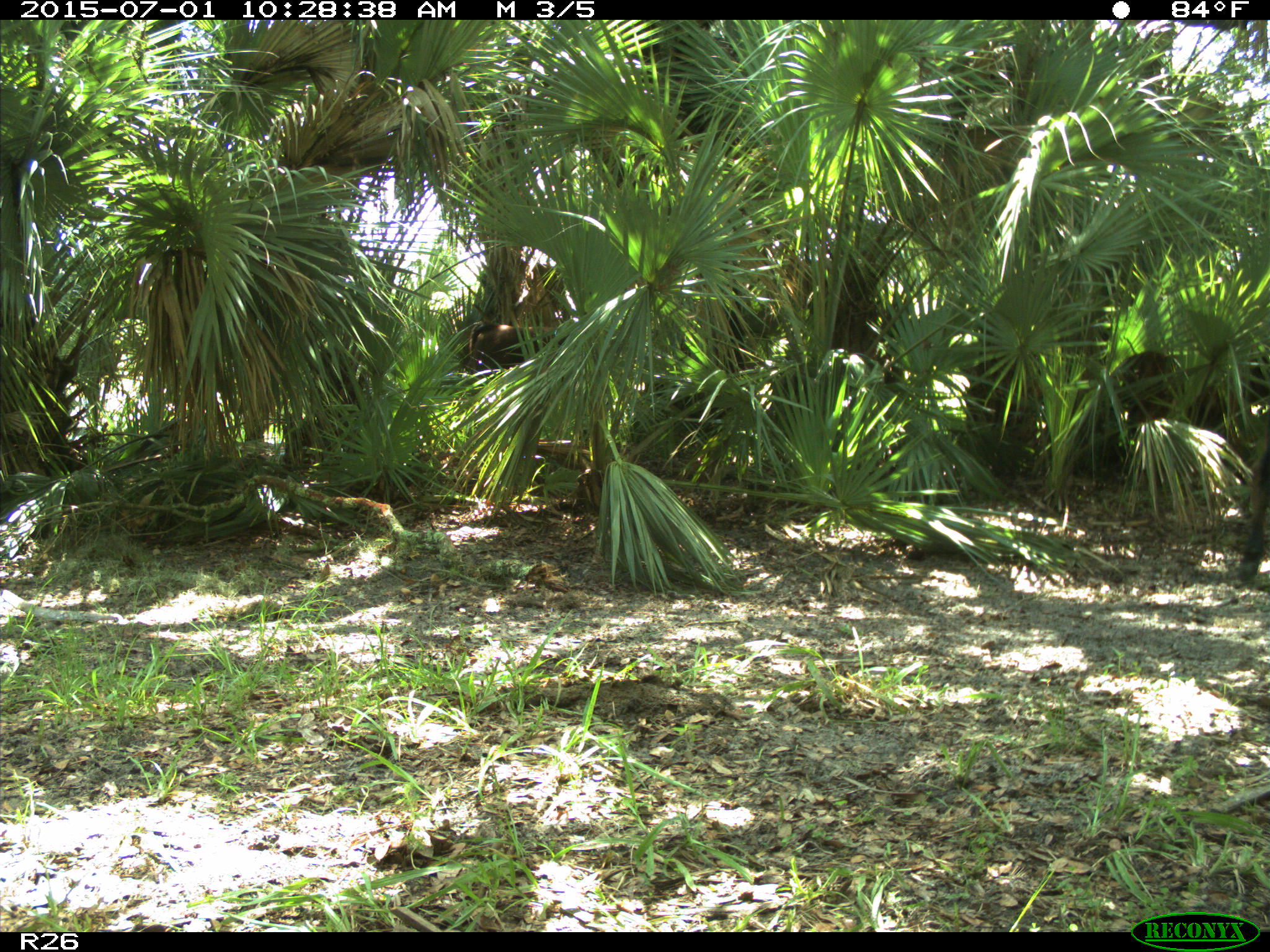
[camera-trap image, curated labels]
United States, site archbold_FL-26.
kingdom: Animalia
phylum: Chordata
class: Mammalia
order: Artiodactyla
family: Bovidae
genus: Bos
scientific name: Bos taurus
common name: domestic cow